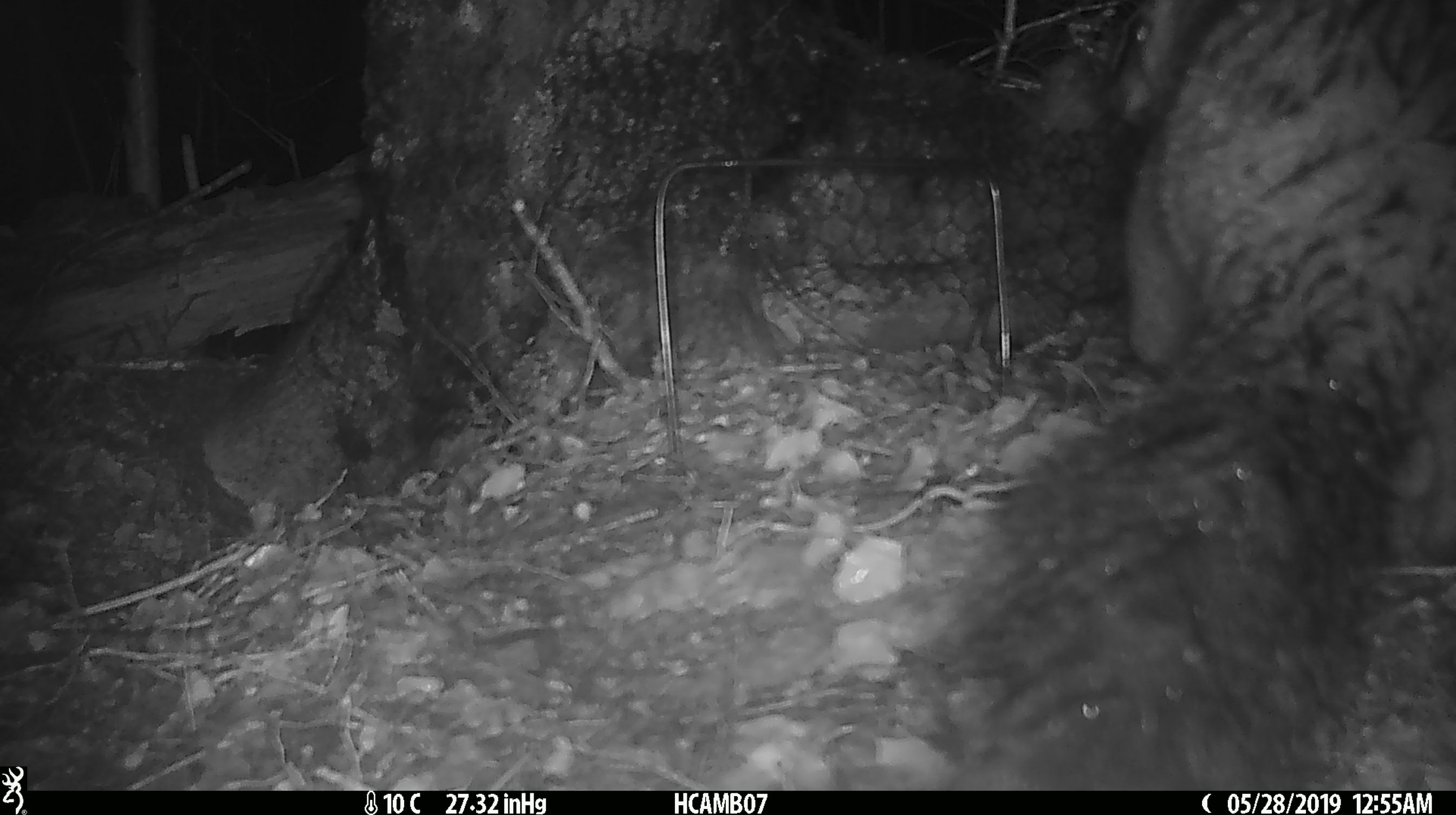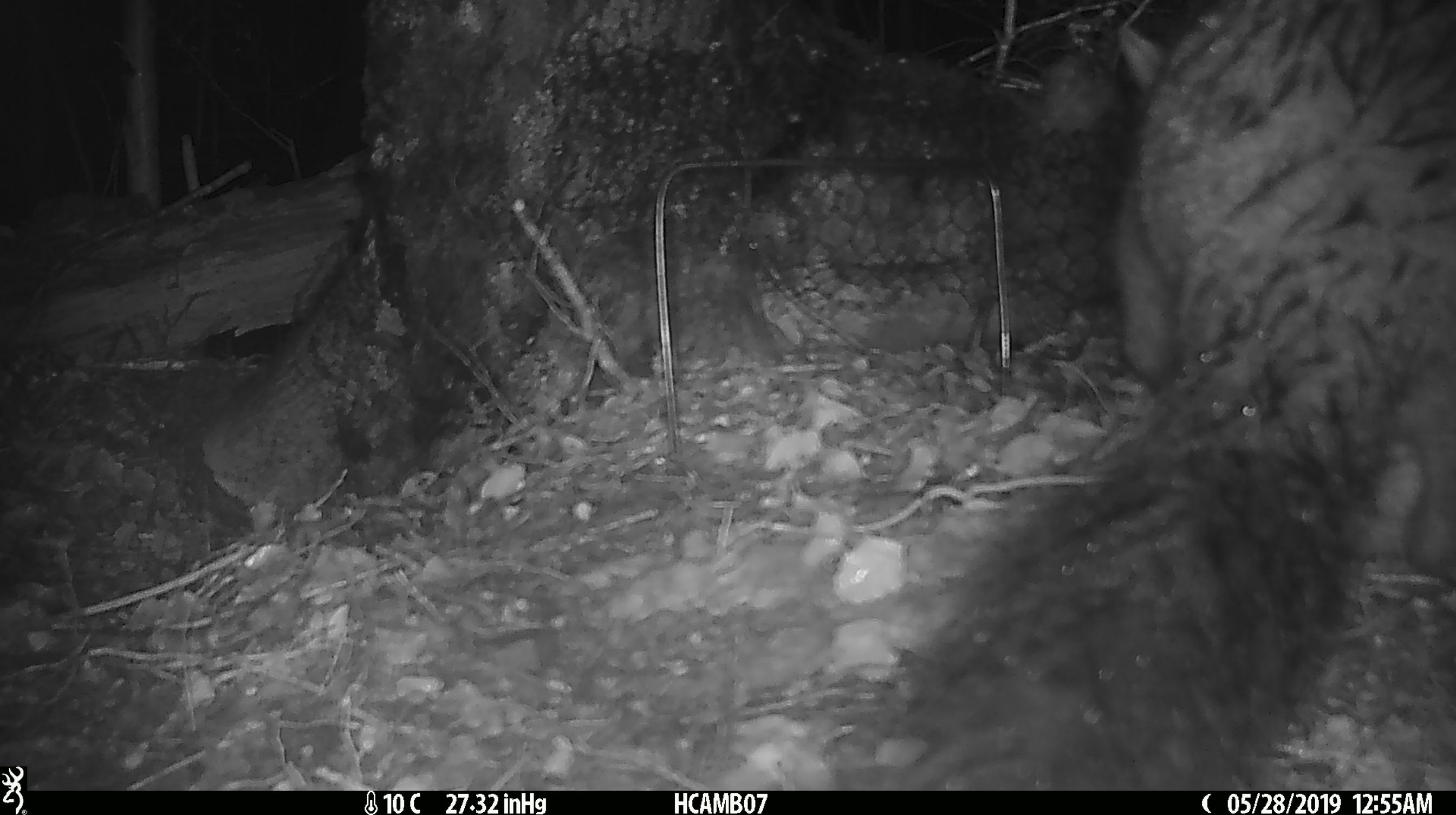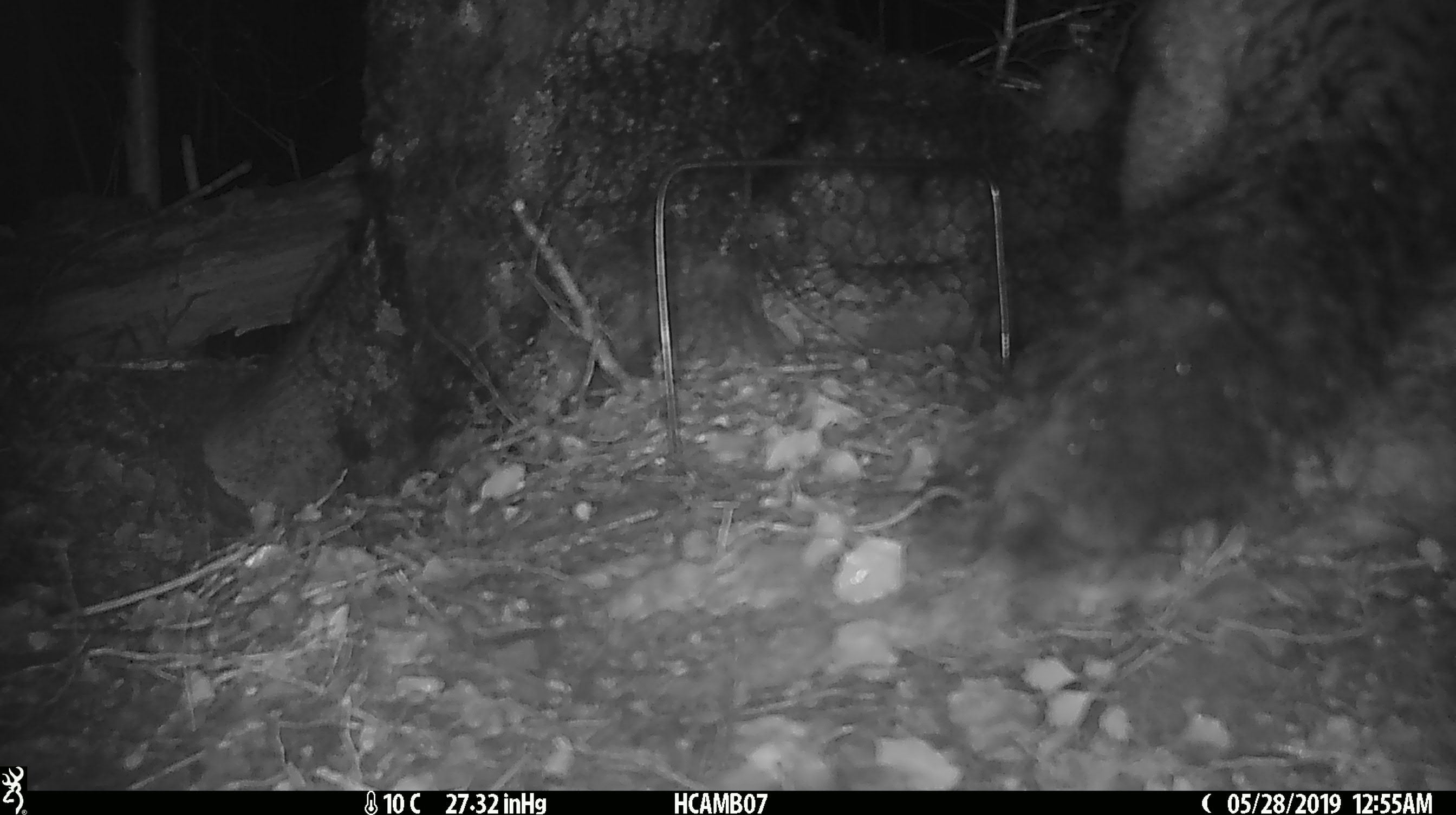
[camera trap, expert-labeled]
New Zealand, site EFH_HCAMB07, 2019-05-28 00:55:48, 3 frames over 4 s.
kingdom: Animalia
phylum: Chordata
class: Mammalia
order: Diprotodontia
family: Phalangeridae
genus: Trichosurus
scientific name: Trichosurus vulpecula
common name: common brushtail possum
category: possum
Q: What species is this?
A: Possum (common brushtail possum) (Trichosurus vulpecula).